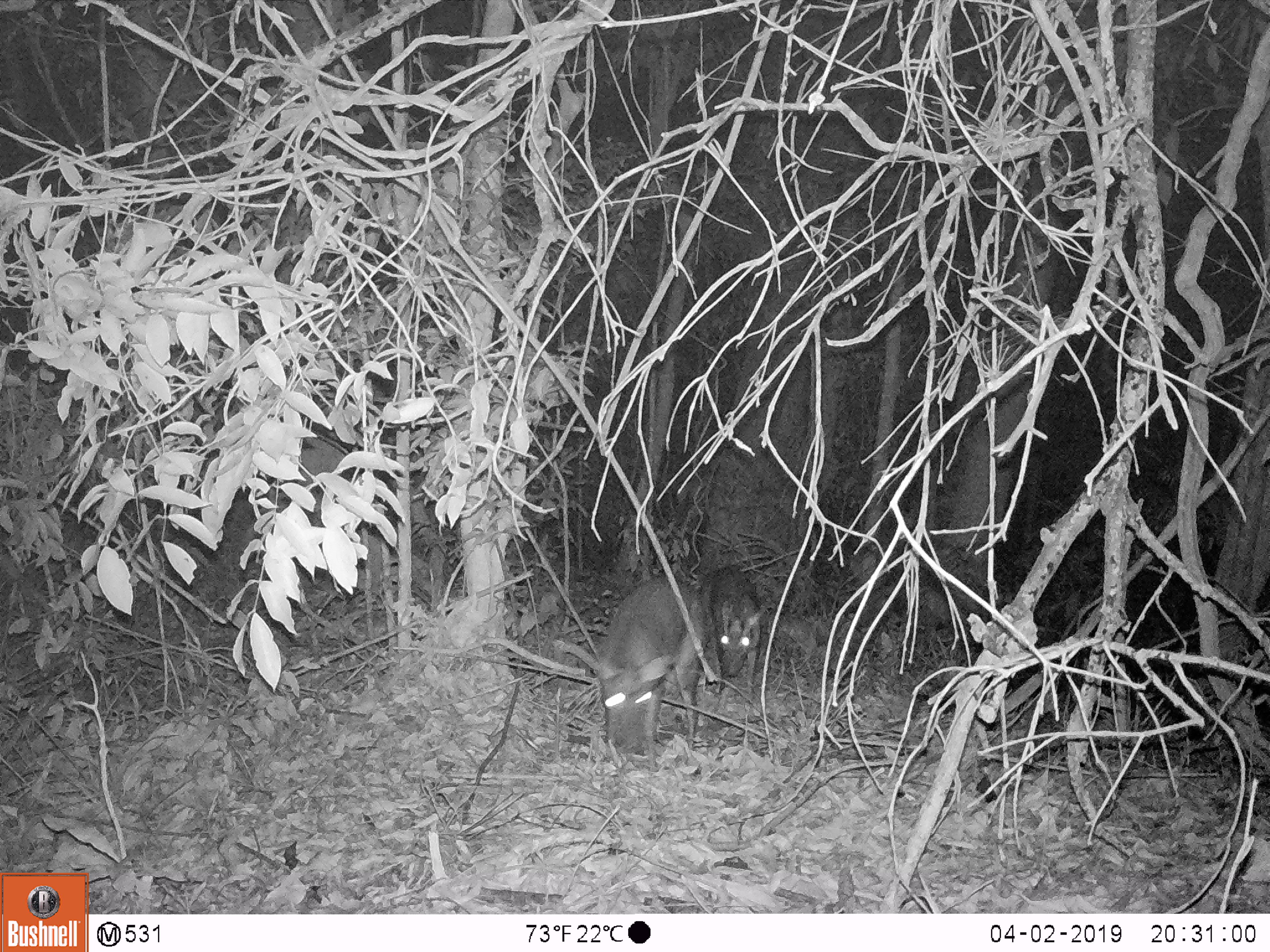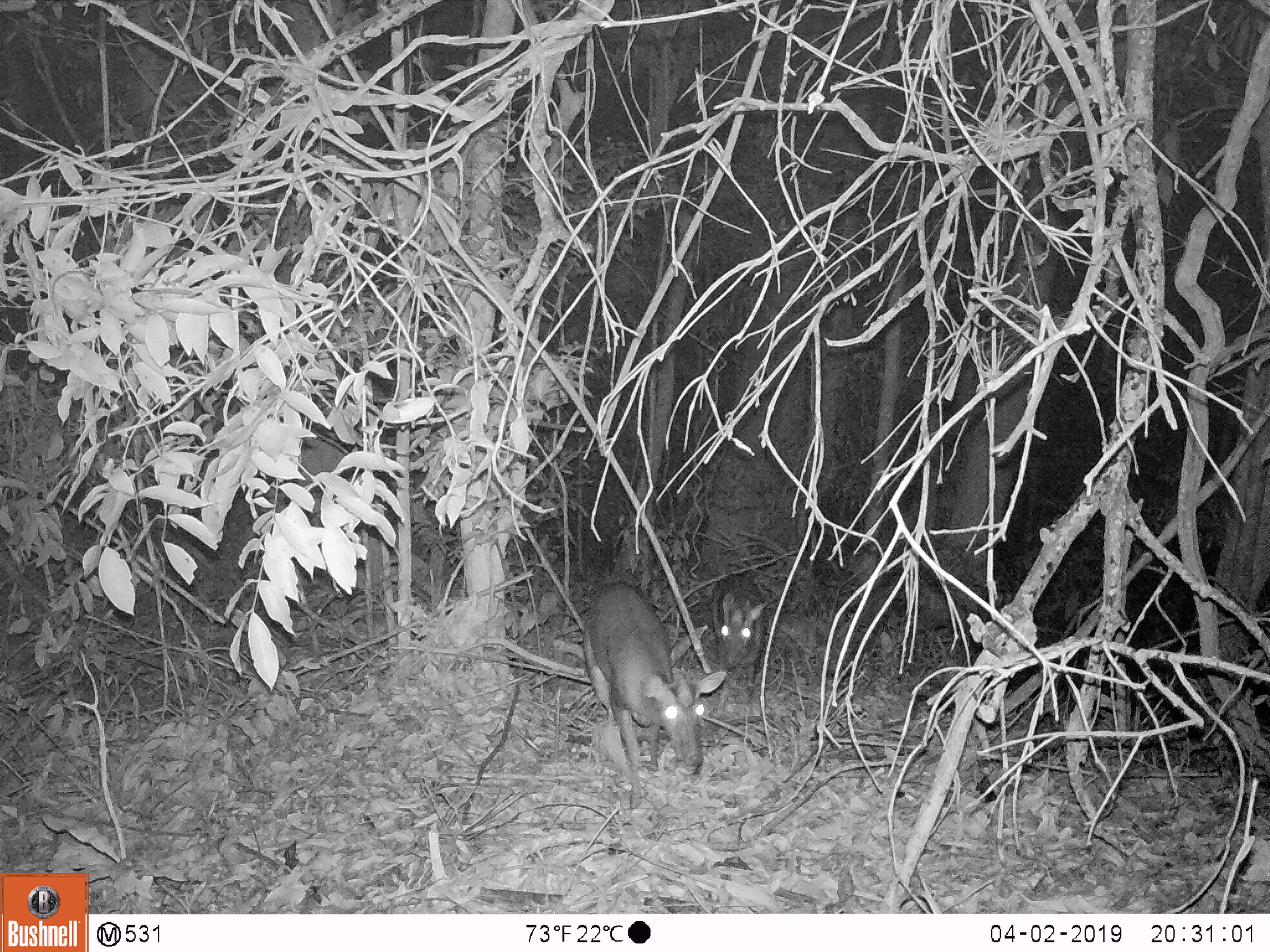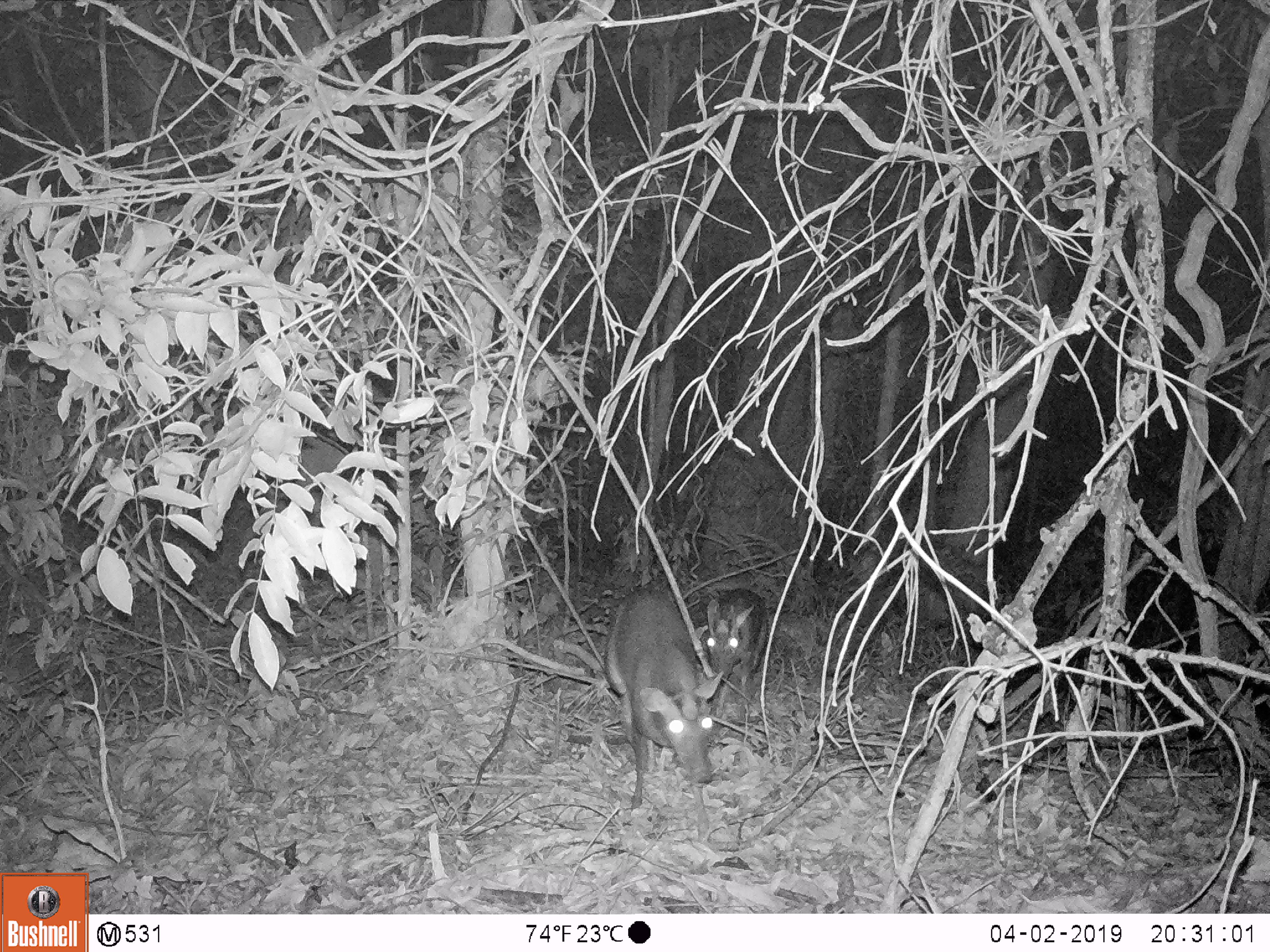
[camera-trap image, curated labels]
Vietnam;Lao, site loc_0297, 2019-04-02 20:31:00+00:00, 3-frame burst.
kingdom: Animalia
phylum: Chordata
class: Mammalia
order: Artiodactyla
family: Cervidae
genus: Muntiacus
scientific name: Muntiacus rooseveltorum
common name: roosevelt's muntjac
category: roosevelts muntjac group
Roosevelts muntjac group (roosevelt's muntjac) (Muntiacus rooseveltorum). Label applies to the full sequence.